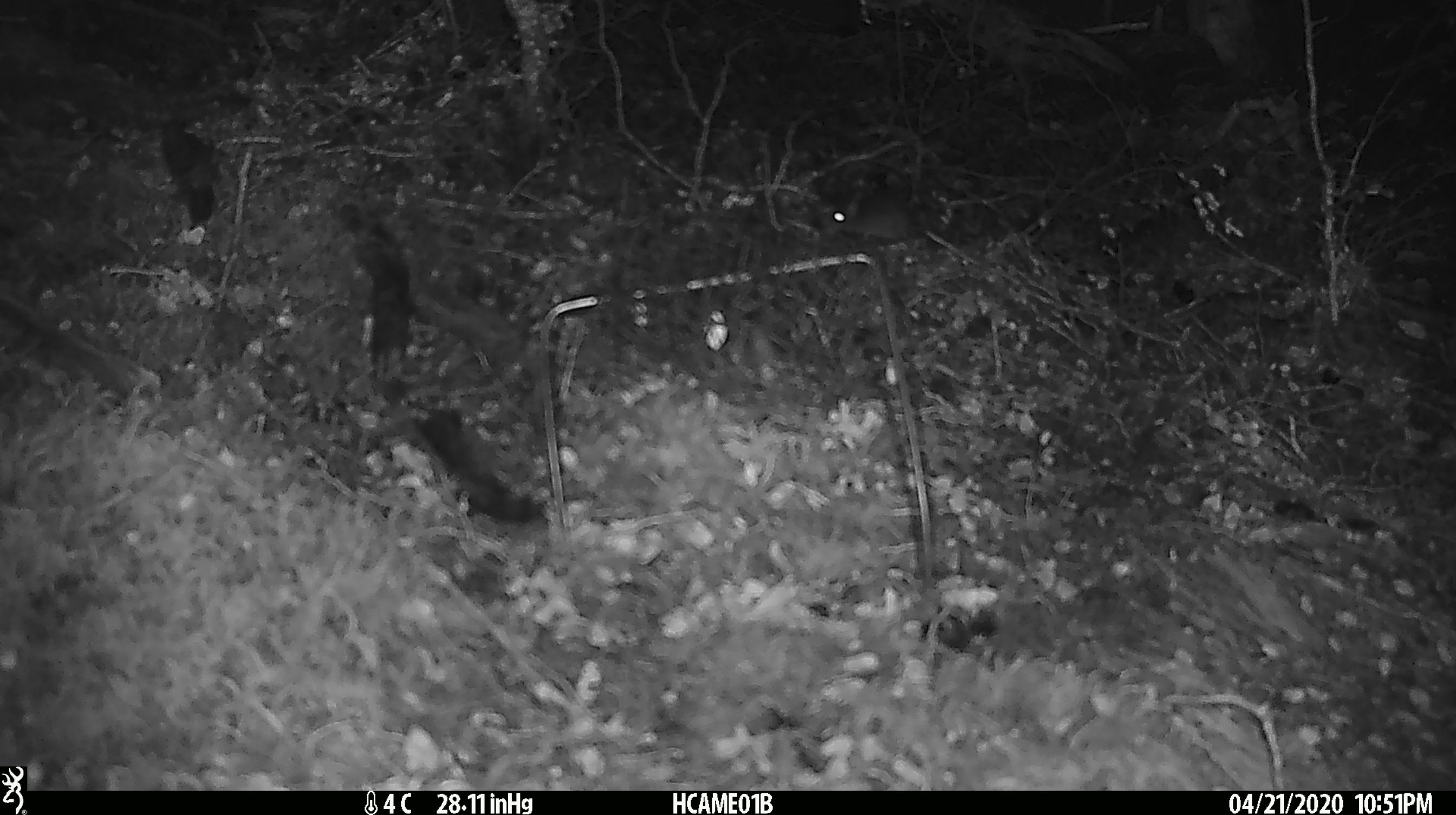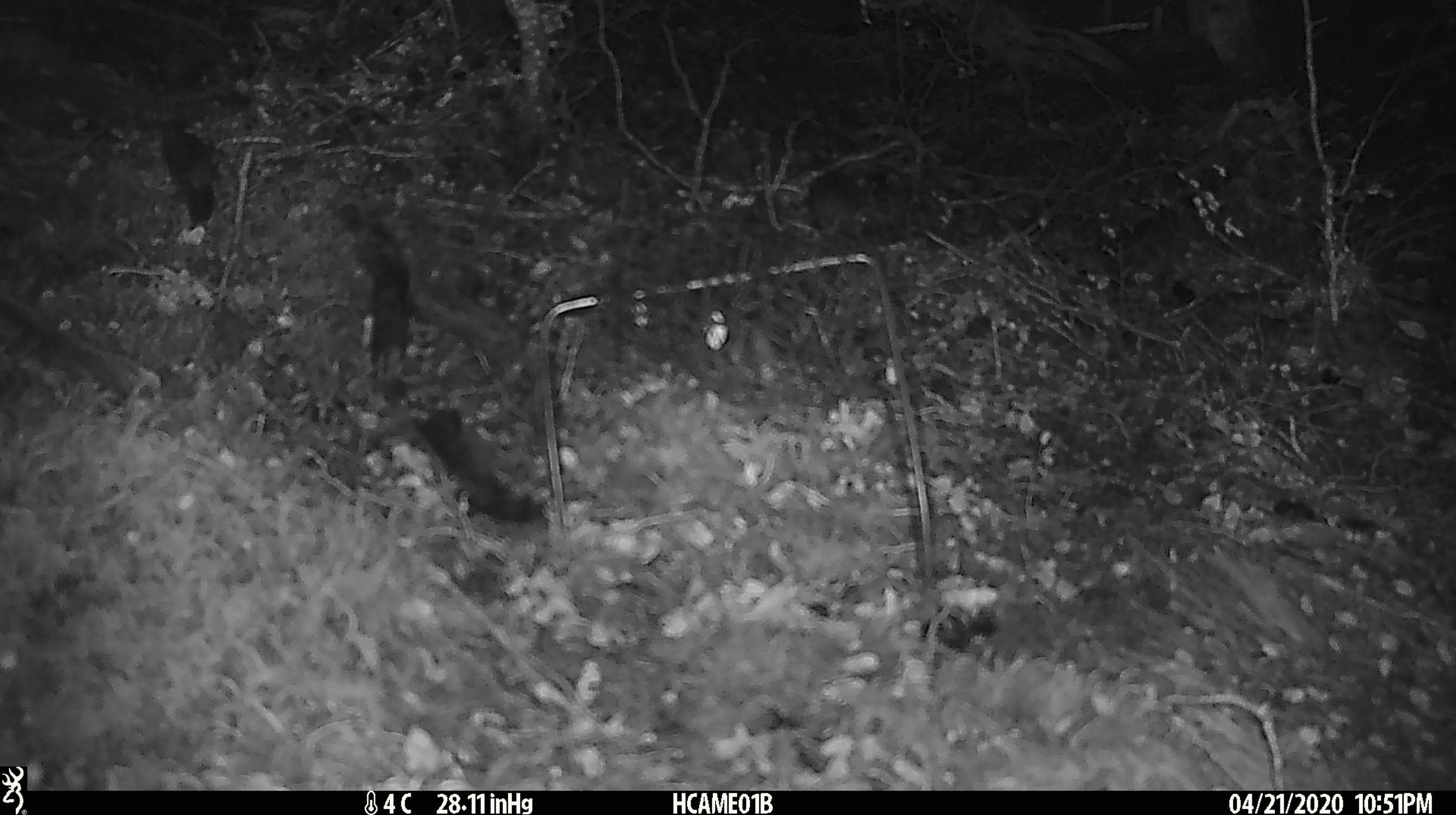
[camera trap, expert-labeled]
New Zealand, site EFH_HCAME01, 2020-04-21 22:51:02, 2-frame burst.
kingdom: Animalia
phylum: Chordata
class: Mammalia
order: Rodentia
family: Muridae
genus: Mus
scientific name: Mus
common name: mouse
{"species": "mouse (Mus)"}